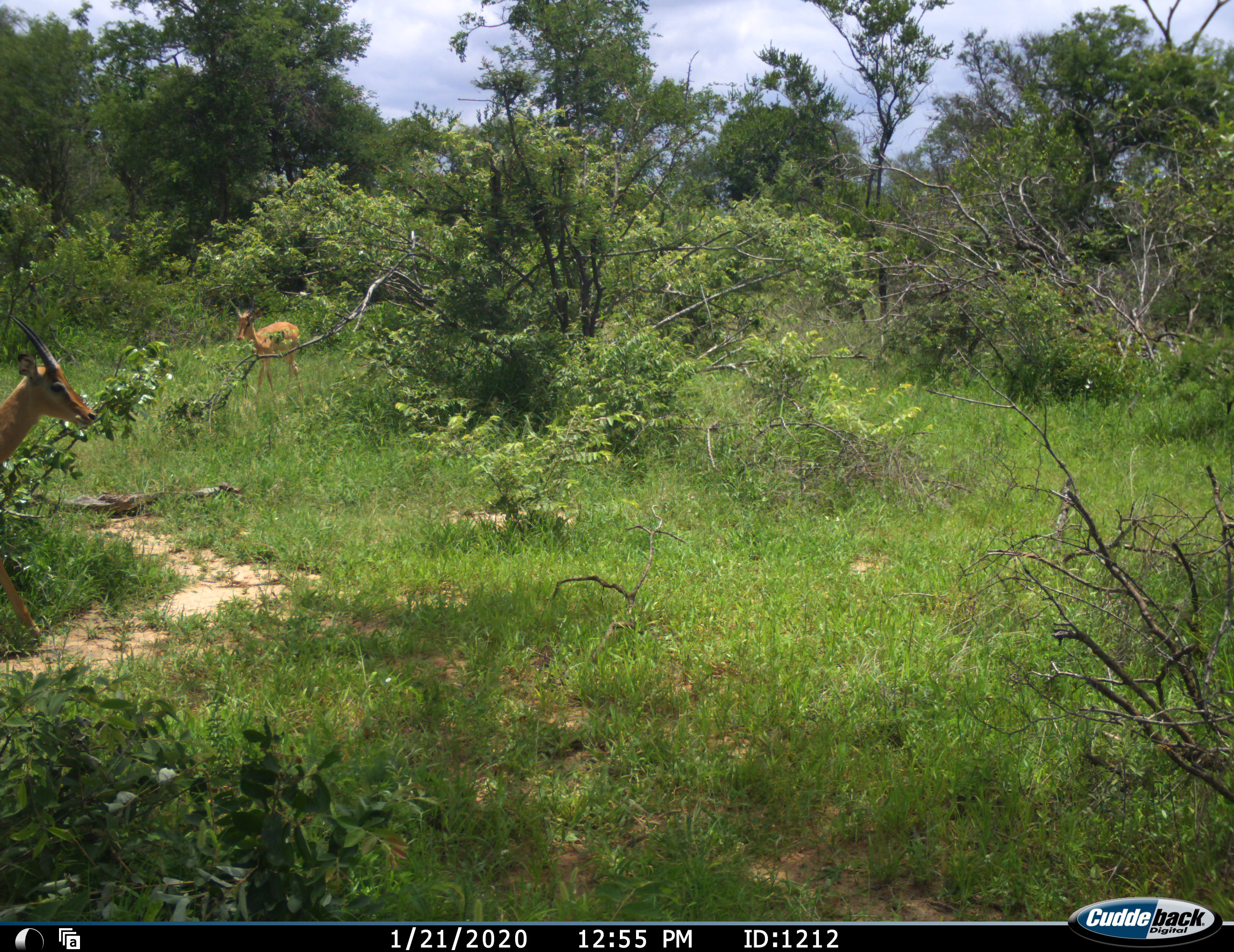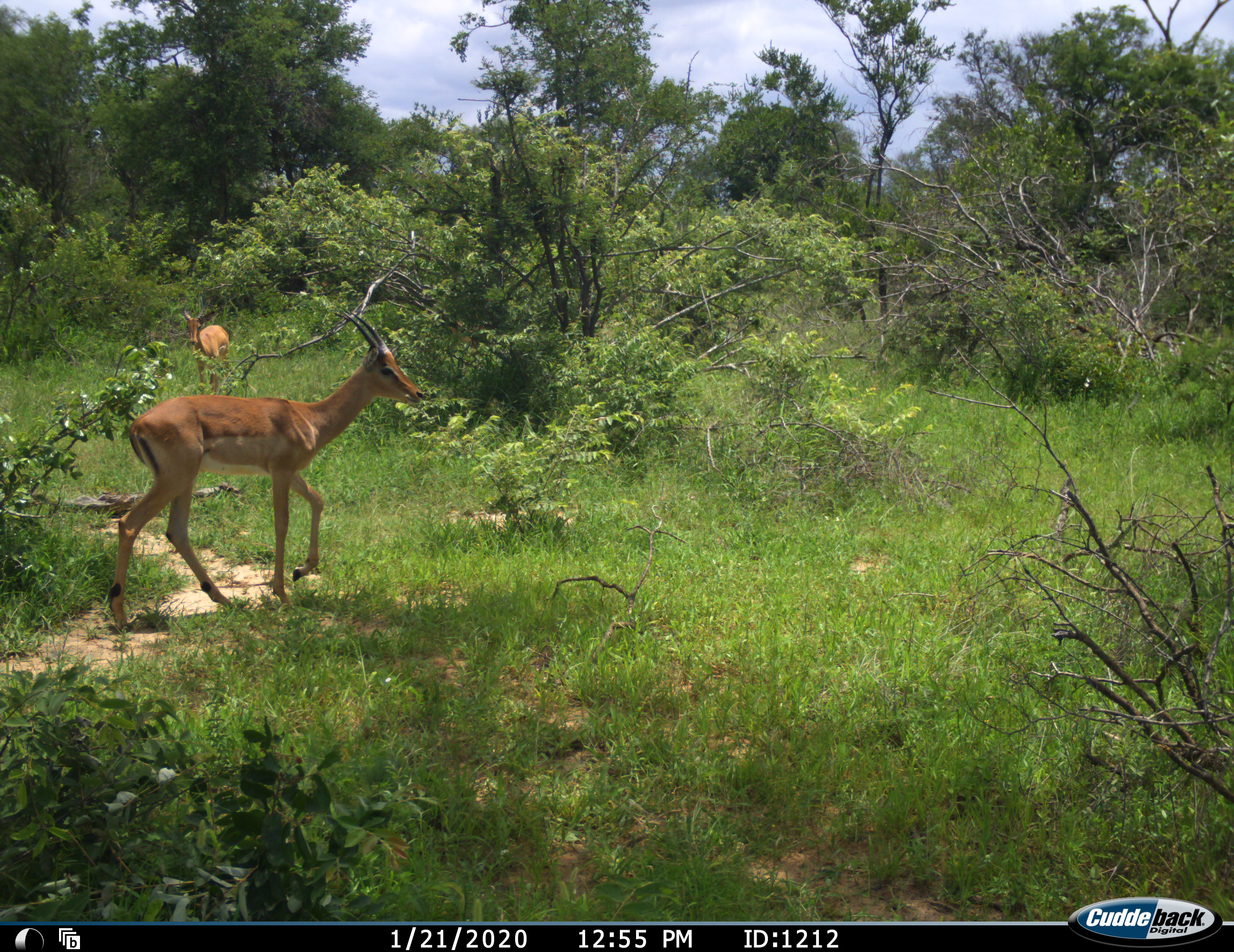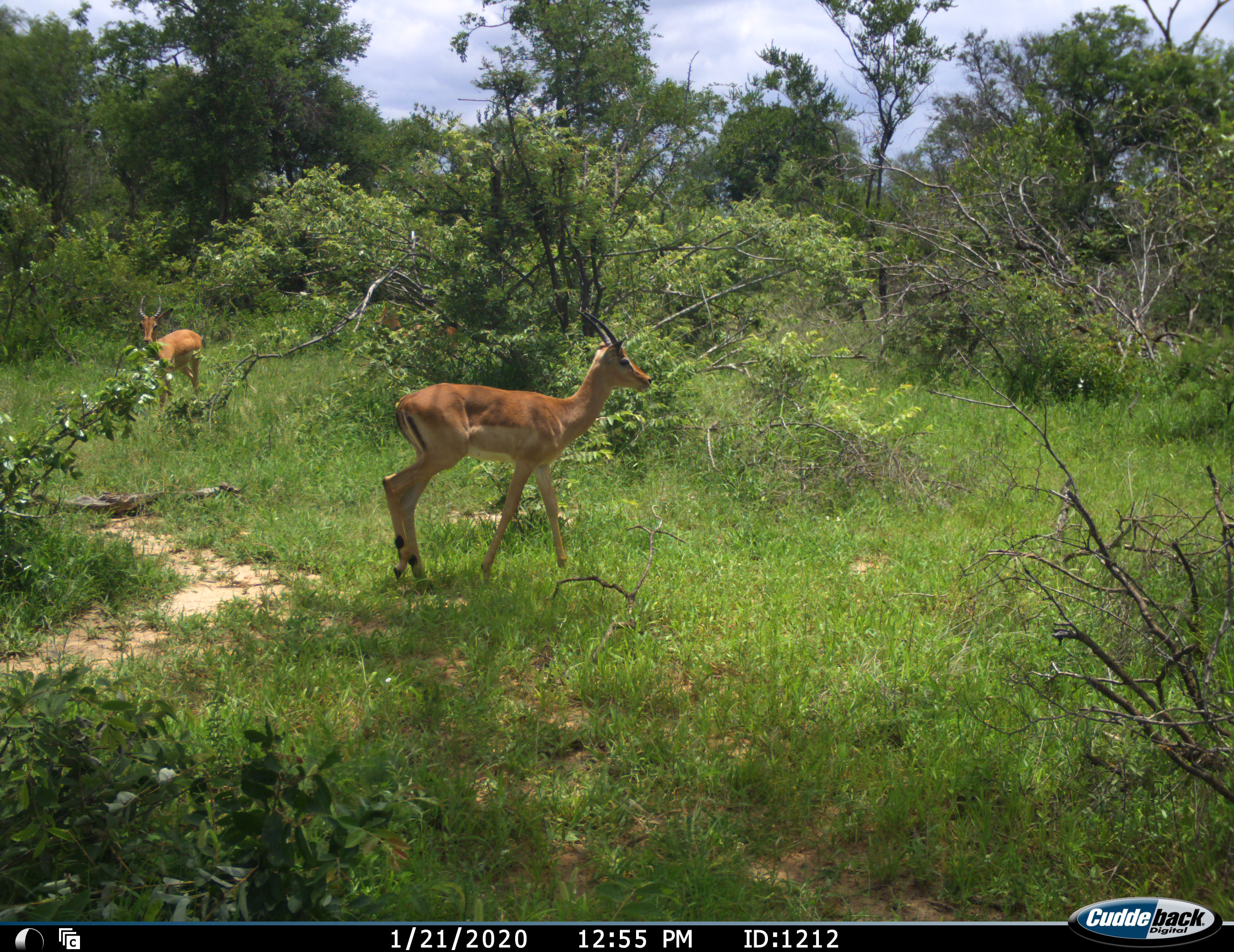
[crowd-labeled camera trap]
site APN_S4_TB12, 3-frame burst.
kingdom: Animalia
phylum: Chordata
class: Mammalia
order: Artiodactyla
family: Bovidae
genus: Aepyceros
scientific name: Aepyceros melampus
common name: impala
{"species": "impala (Aepyceros melampus)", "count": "2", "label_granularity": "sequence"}